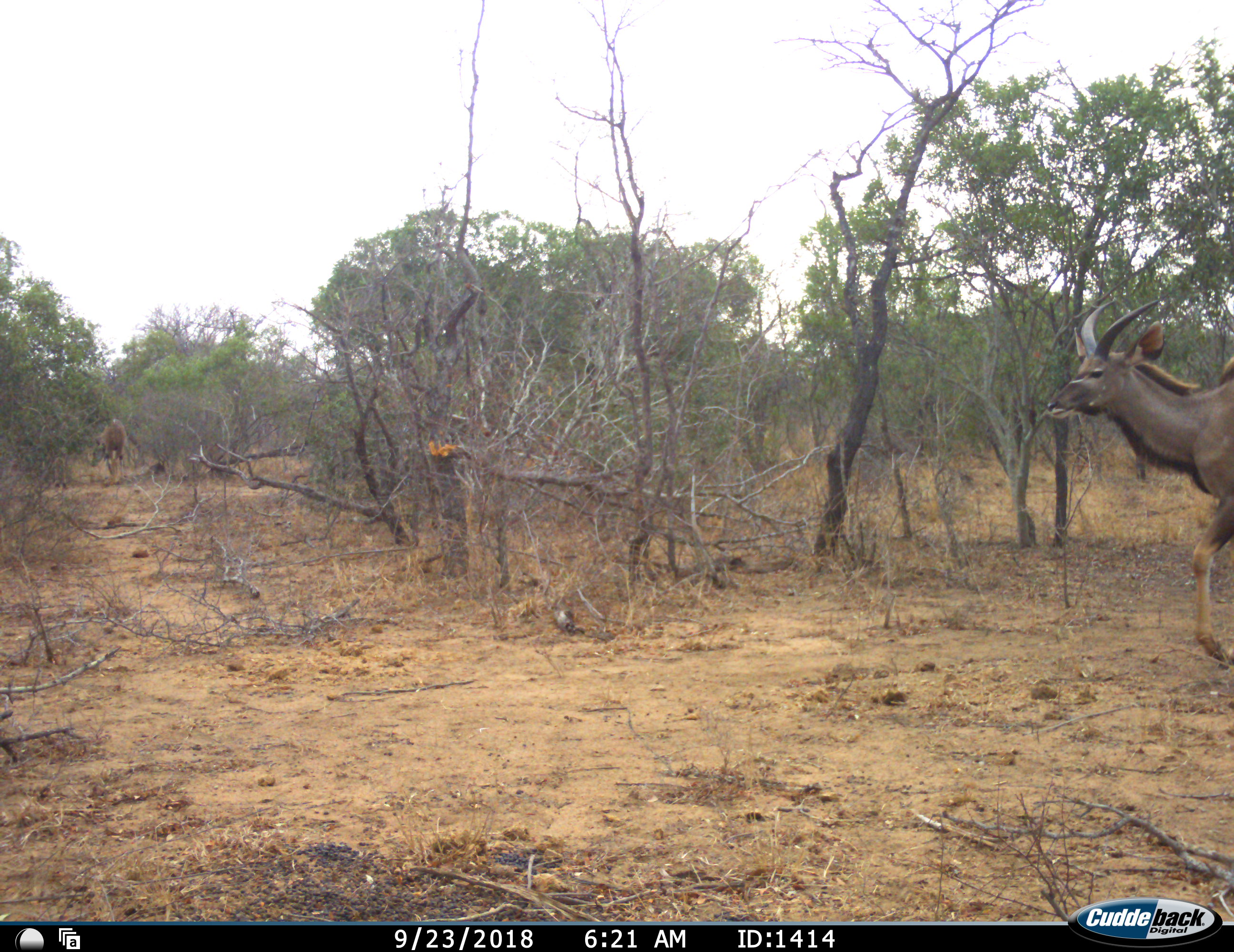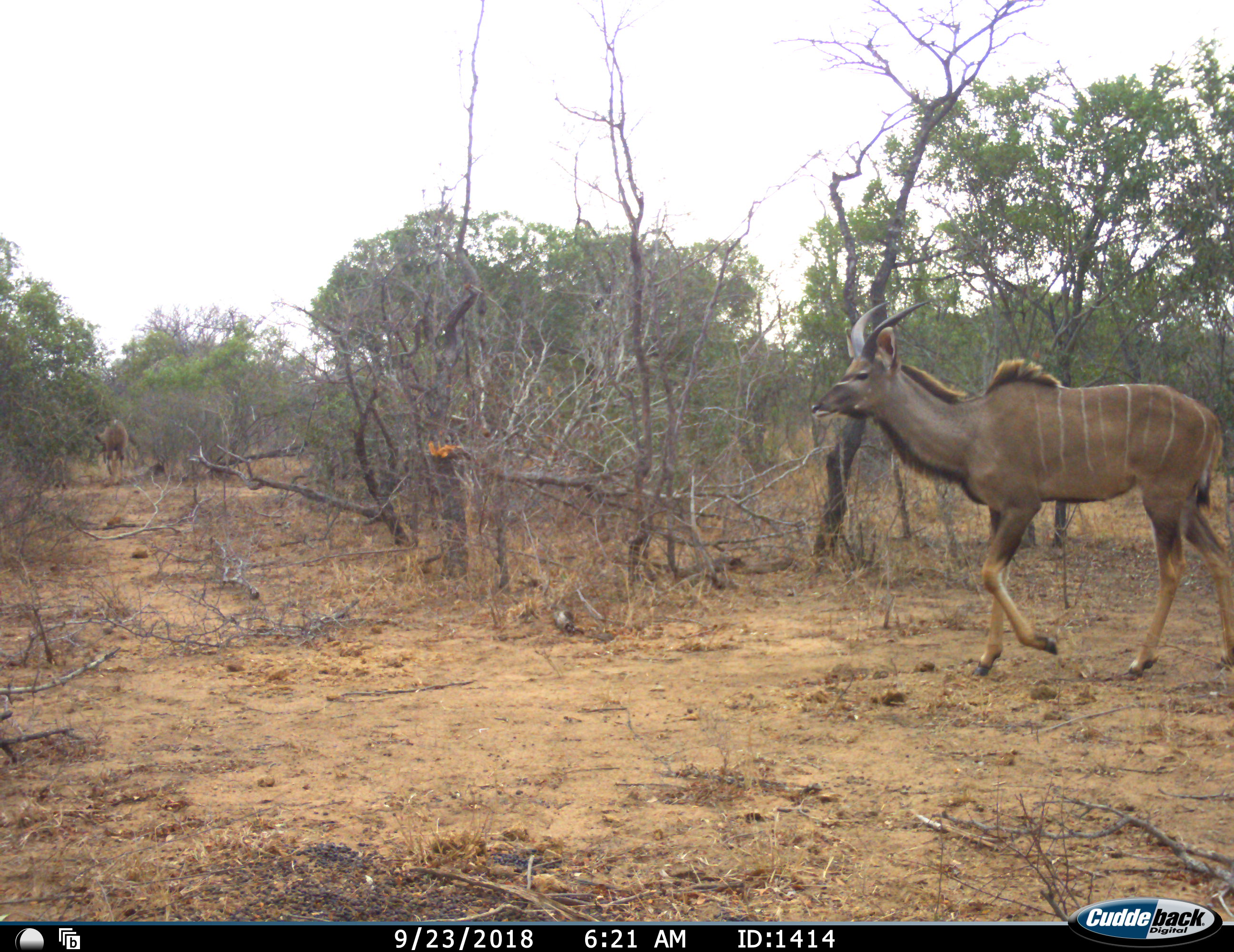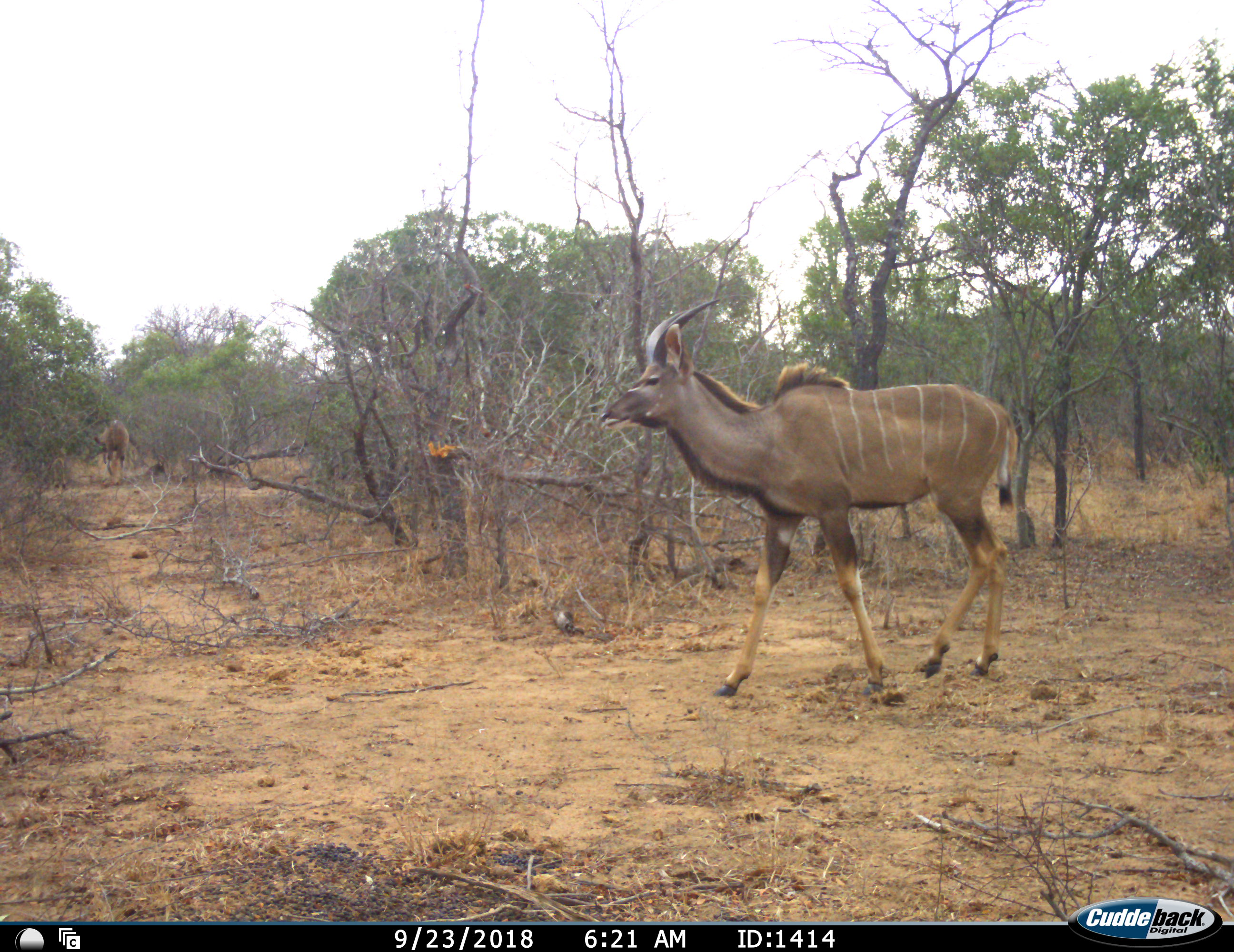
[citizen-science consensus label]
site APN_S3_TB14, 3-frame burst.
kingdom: Animalia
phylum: Chordata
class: Mammalia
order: Artiodactyla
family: Bovidae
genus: Tragelaphus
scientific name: Tragelaphus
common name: kudu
Kudu (Tragelaphus), count 2. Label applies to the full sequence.